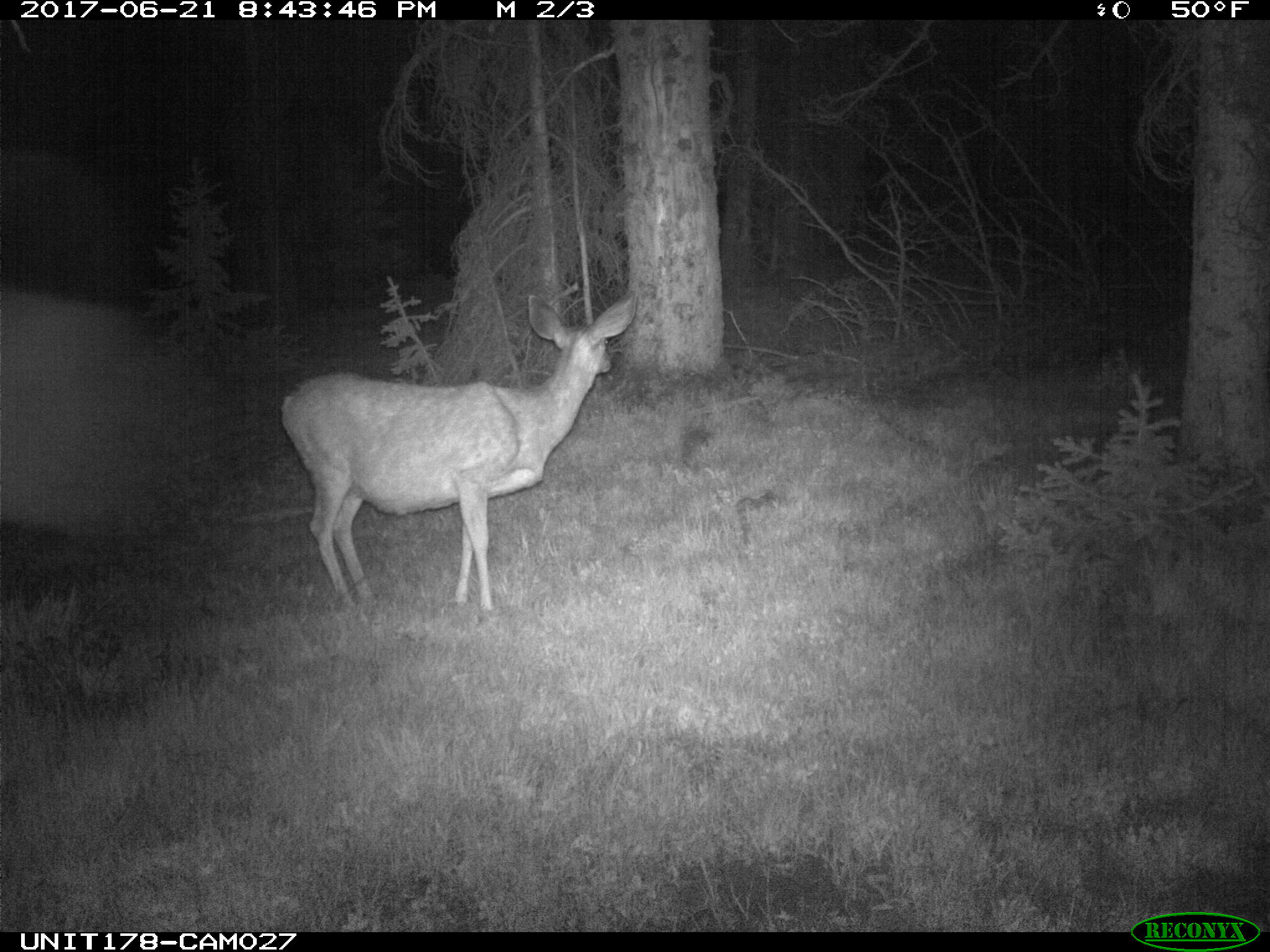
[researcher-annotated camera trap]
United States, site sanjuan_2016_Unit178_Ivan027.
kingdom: Animalia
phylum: Chordata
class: Mammalia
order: Artiodactyla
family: Cervidae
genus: Odocoileus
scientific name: Odocoileus hemionus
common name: mule deer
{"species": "Odocoileus hemionus (mule deer)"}